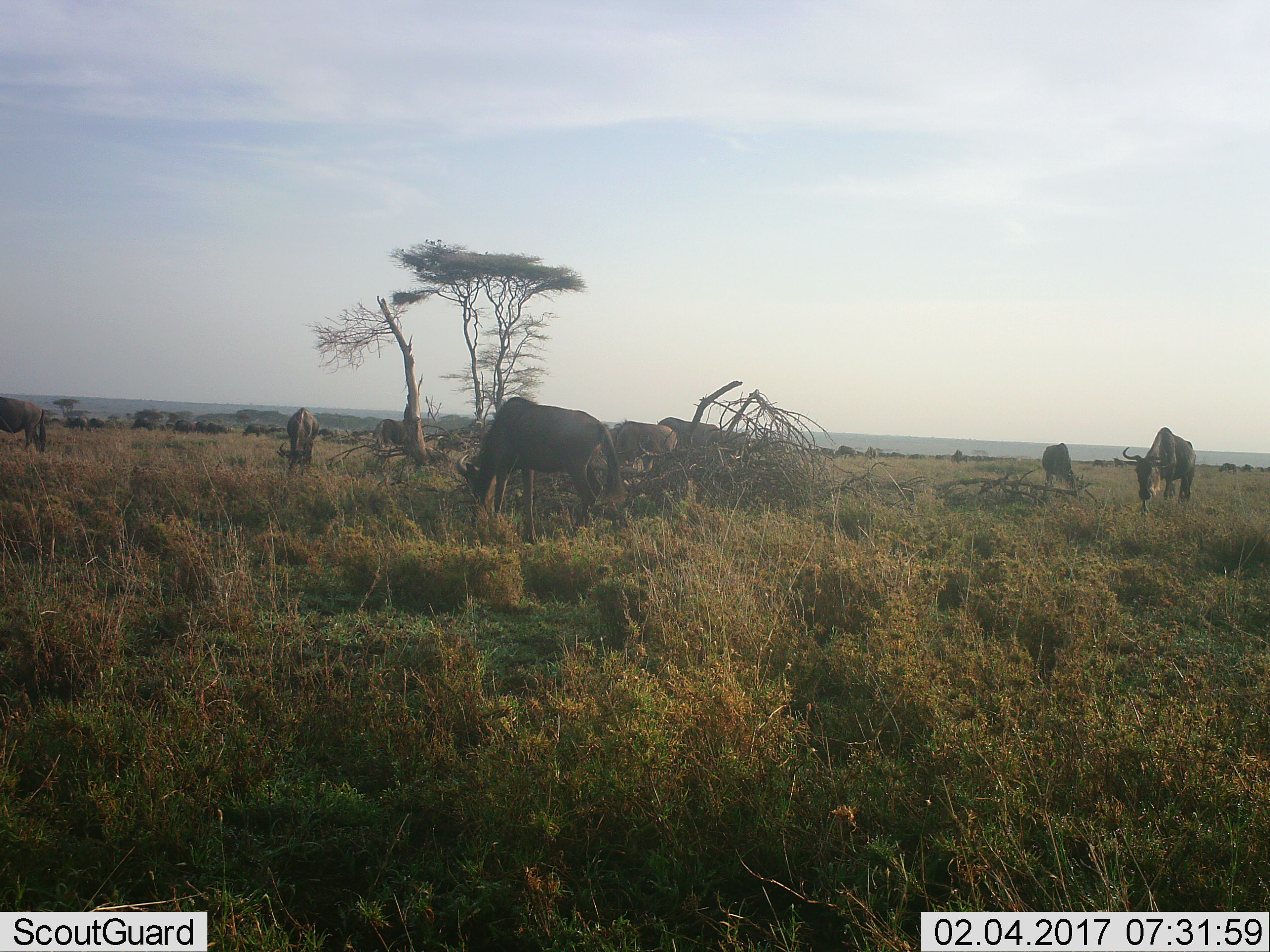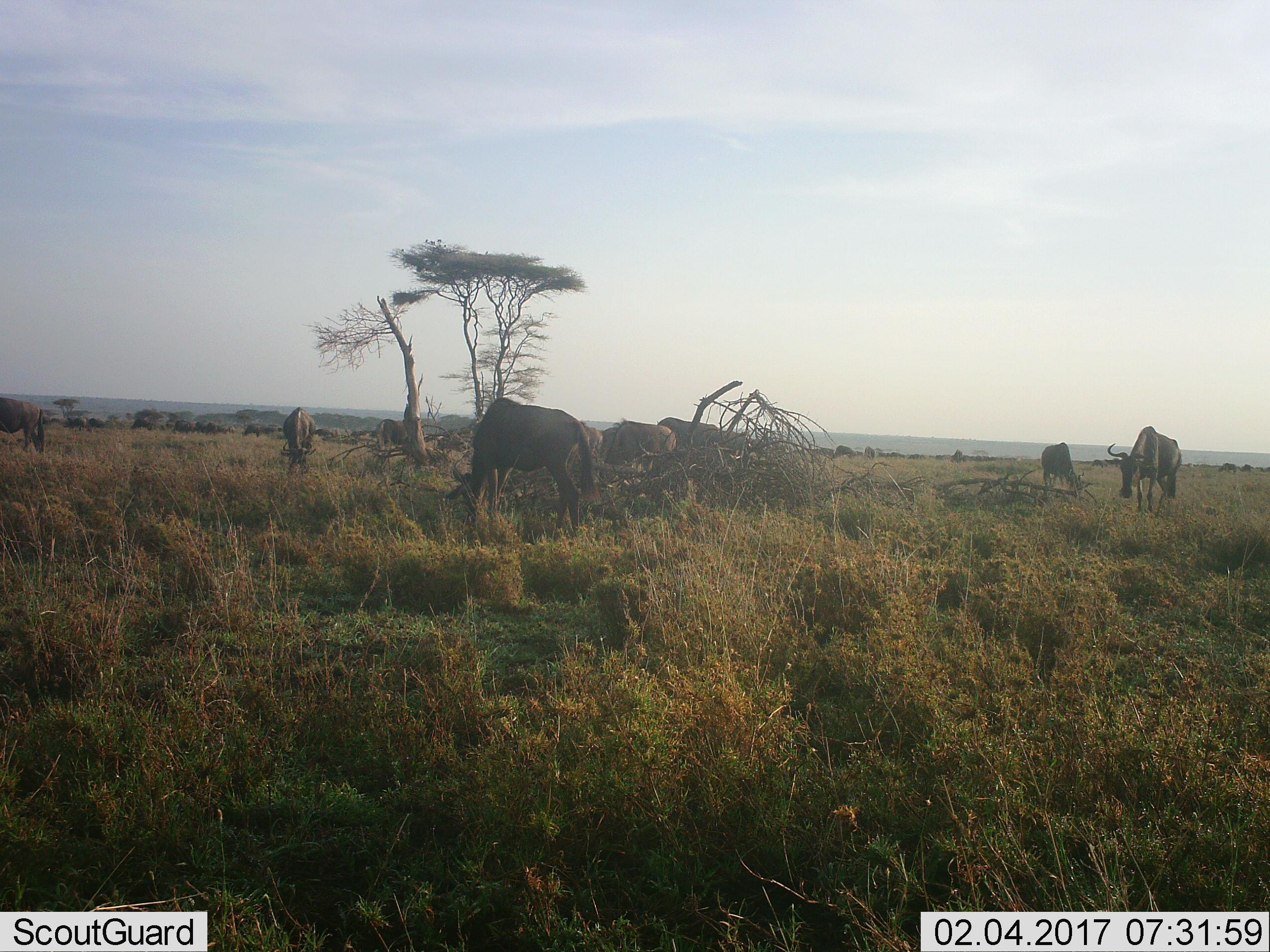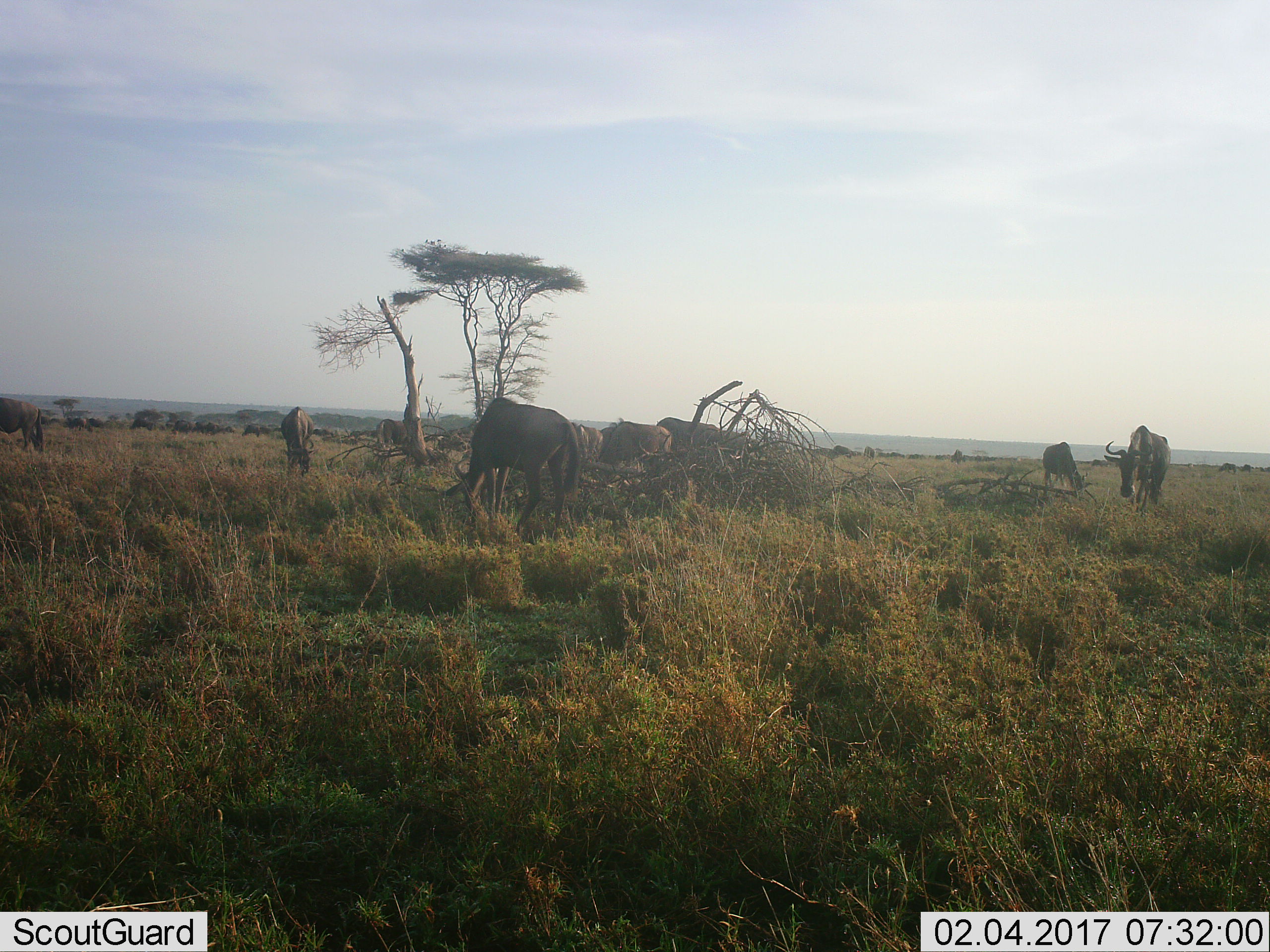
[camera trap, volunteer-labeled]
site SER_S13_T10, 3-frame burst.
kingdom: Animalia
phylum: Chordata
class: Mammalia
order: Artiodactyla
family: Bovidae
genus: Connochaetes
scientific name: Connochaetes taurinus taurinus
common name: blue wildebeest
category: wildebeestblue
Wildebeestblue (blue wildebeest) (Connochaetes taurinus taurinus), count 11-50. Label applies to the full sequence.